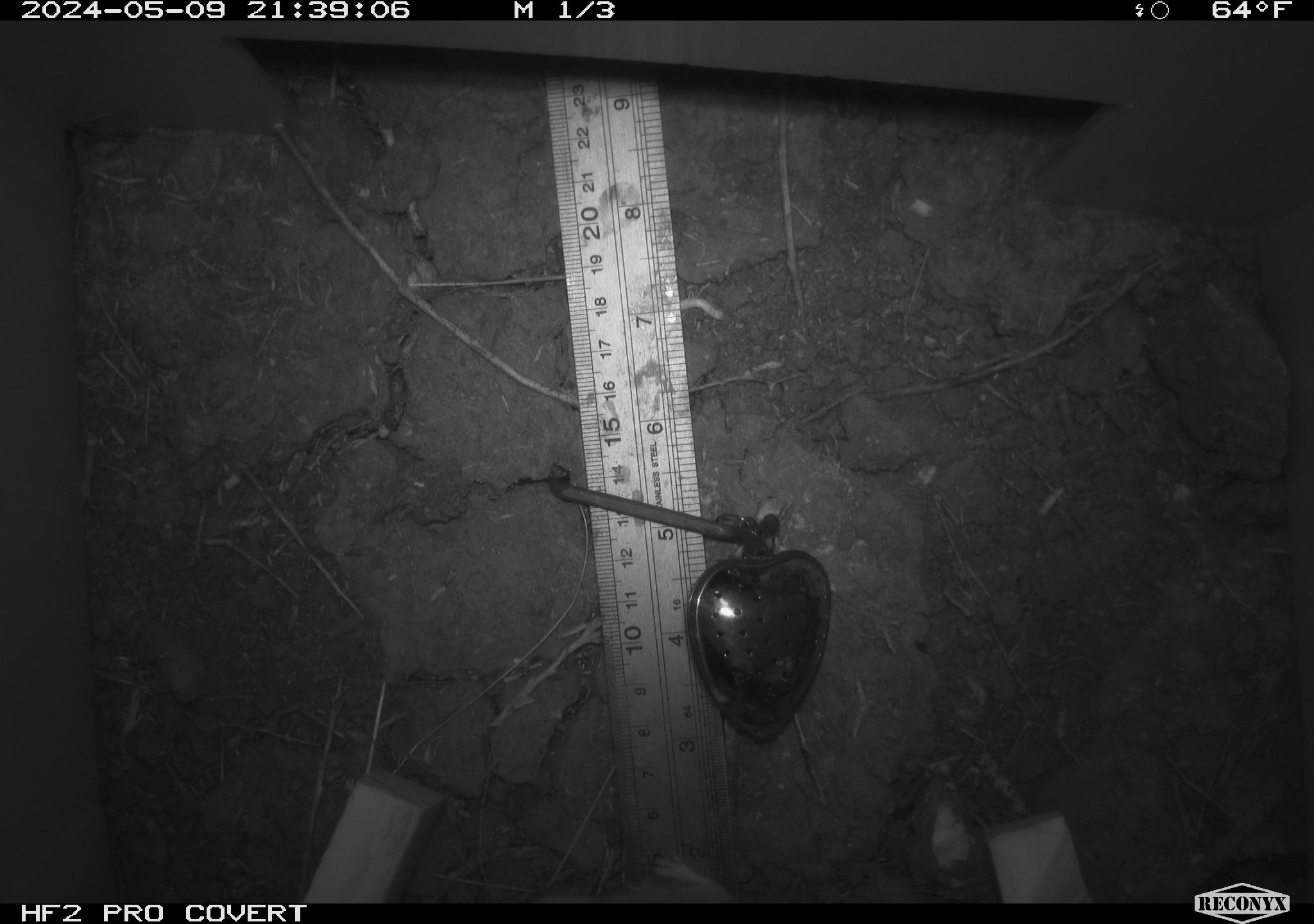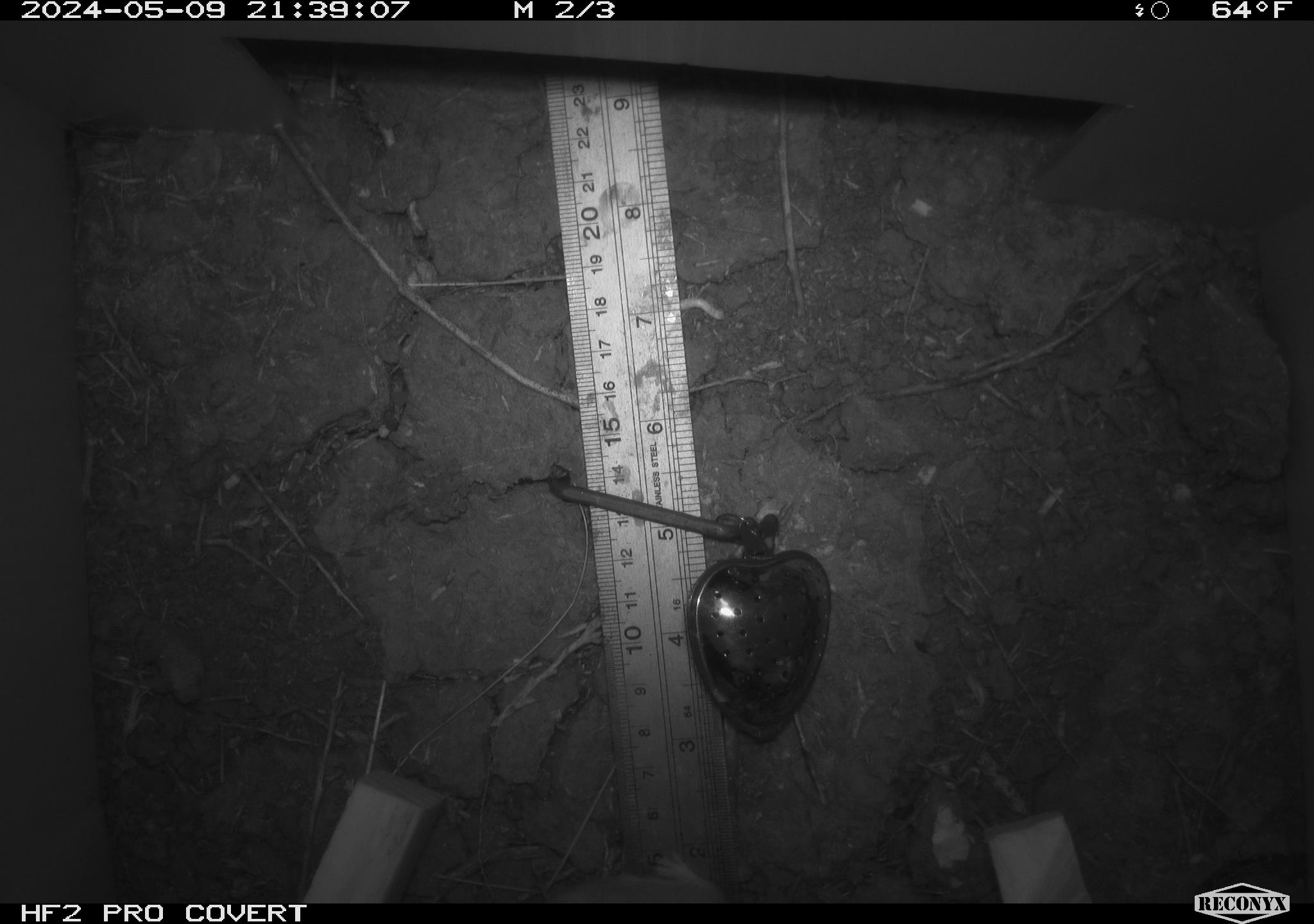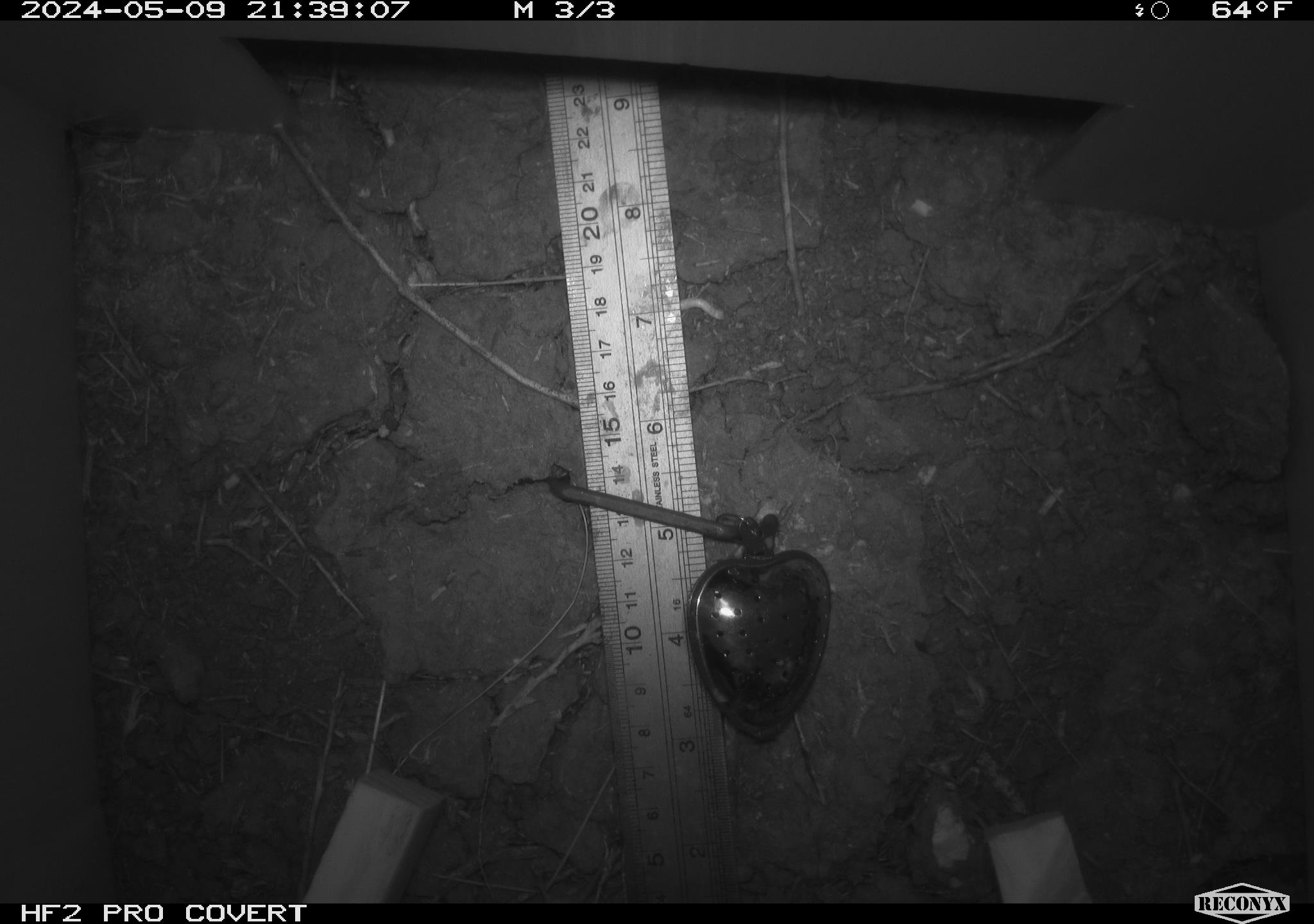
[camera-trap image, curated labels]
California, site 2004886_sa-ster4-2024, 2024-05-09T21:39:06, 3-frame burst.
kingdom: Animalia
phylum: Chordata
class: Mammalia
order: Rodentia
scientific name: Rodentia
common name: mouse species